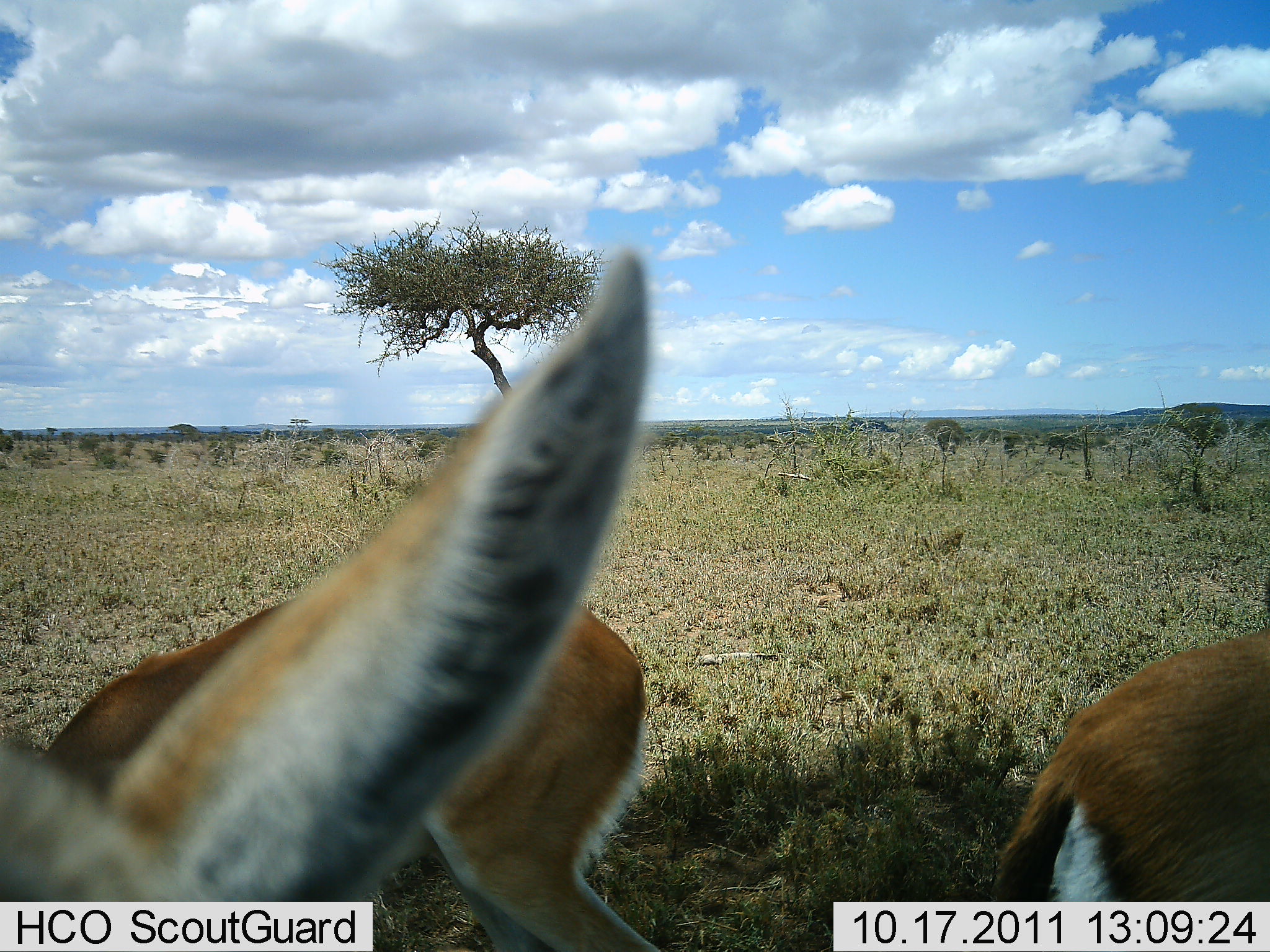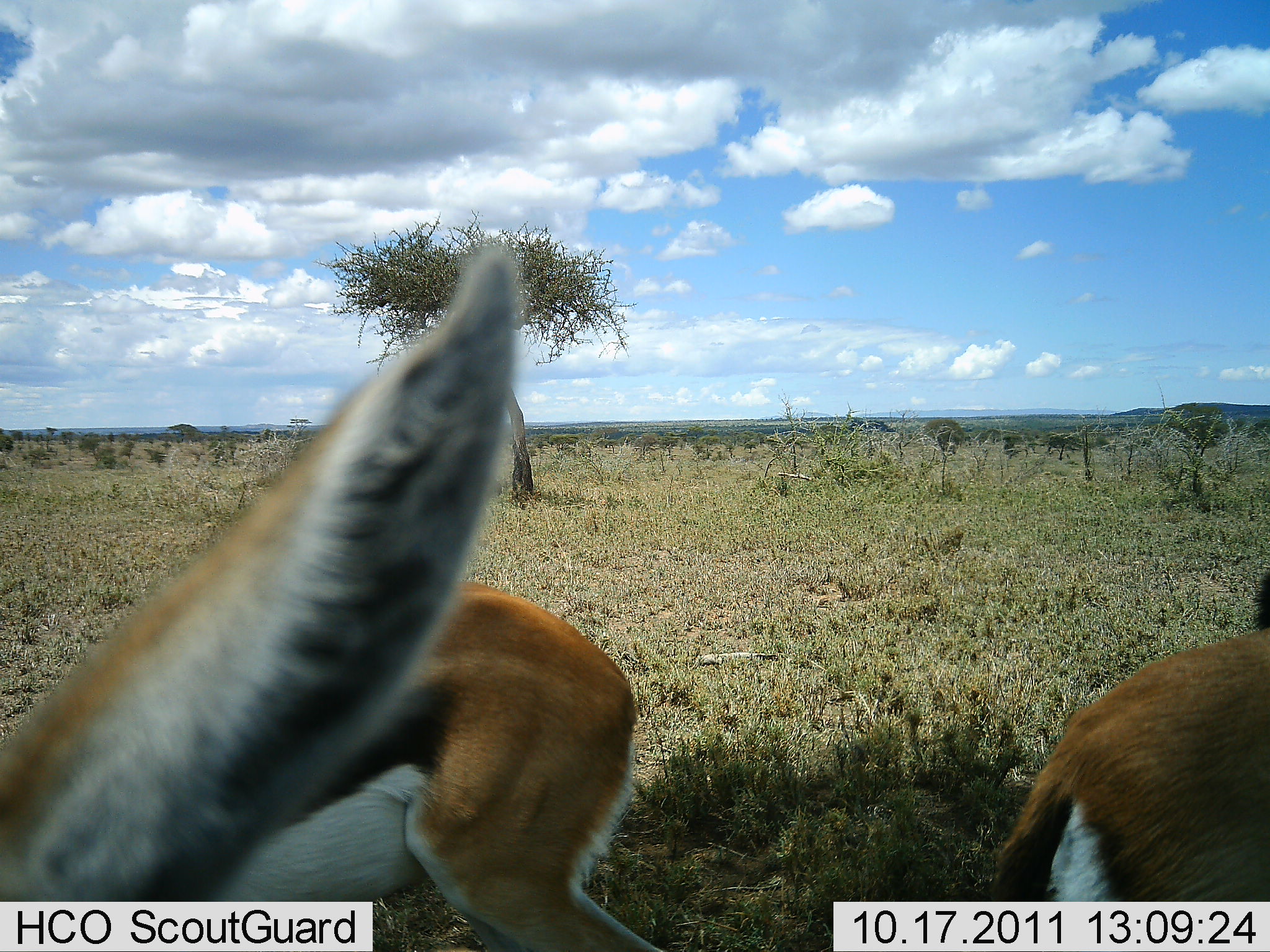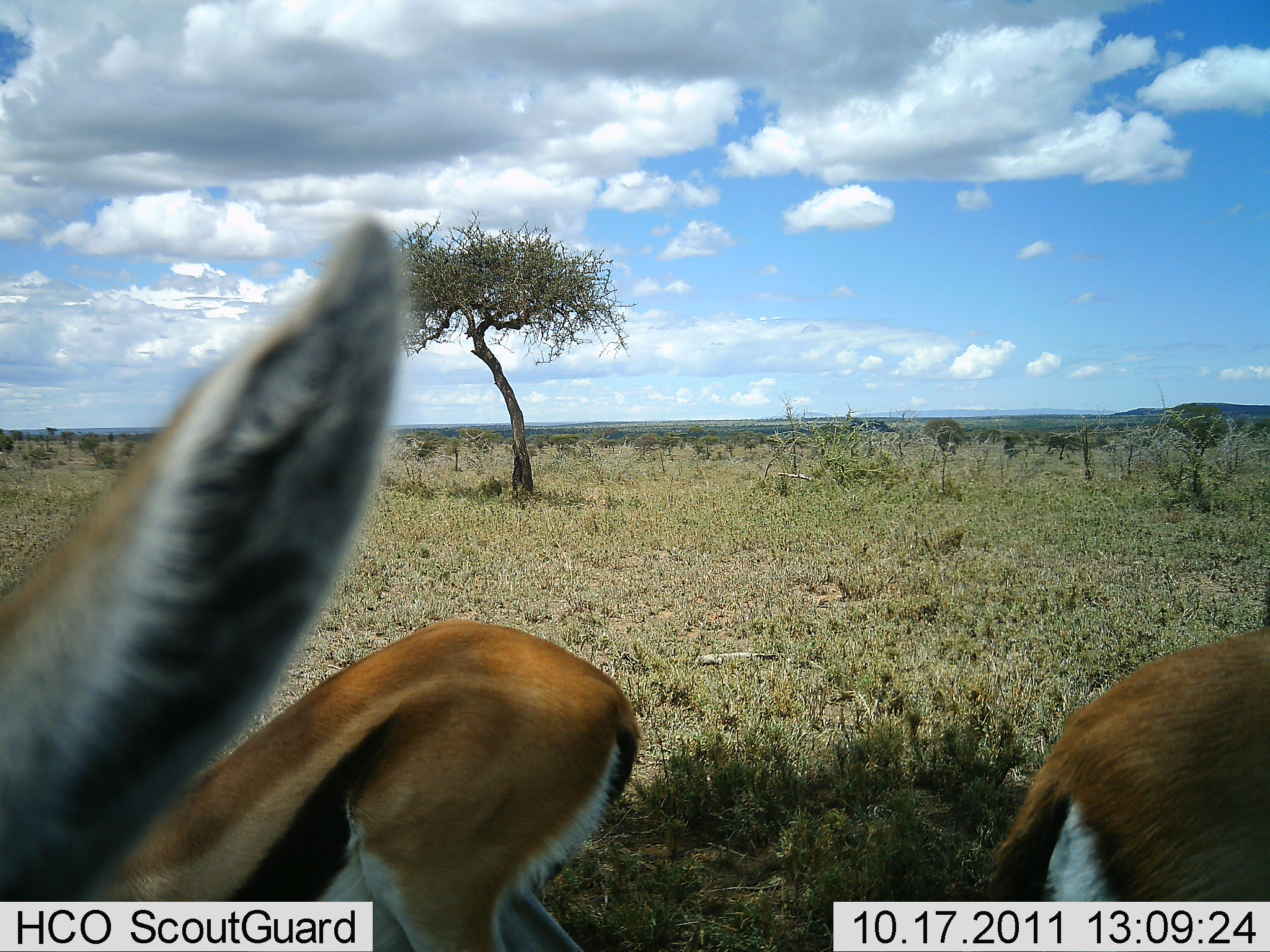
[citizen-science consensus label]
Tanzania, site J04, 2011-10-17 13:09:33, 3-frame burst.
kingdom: Animalia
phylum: Chordata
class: Mammalia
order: Artiodactyla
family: Bovidae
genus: Eudorcas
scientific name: Eudorcas thomsonii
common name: thomson's gazelle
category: gazellethomsons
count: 2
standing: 70%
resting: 10%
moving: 10%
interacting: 20%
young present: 0%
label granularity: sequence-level